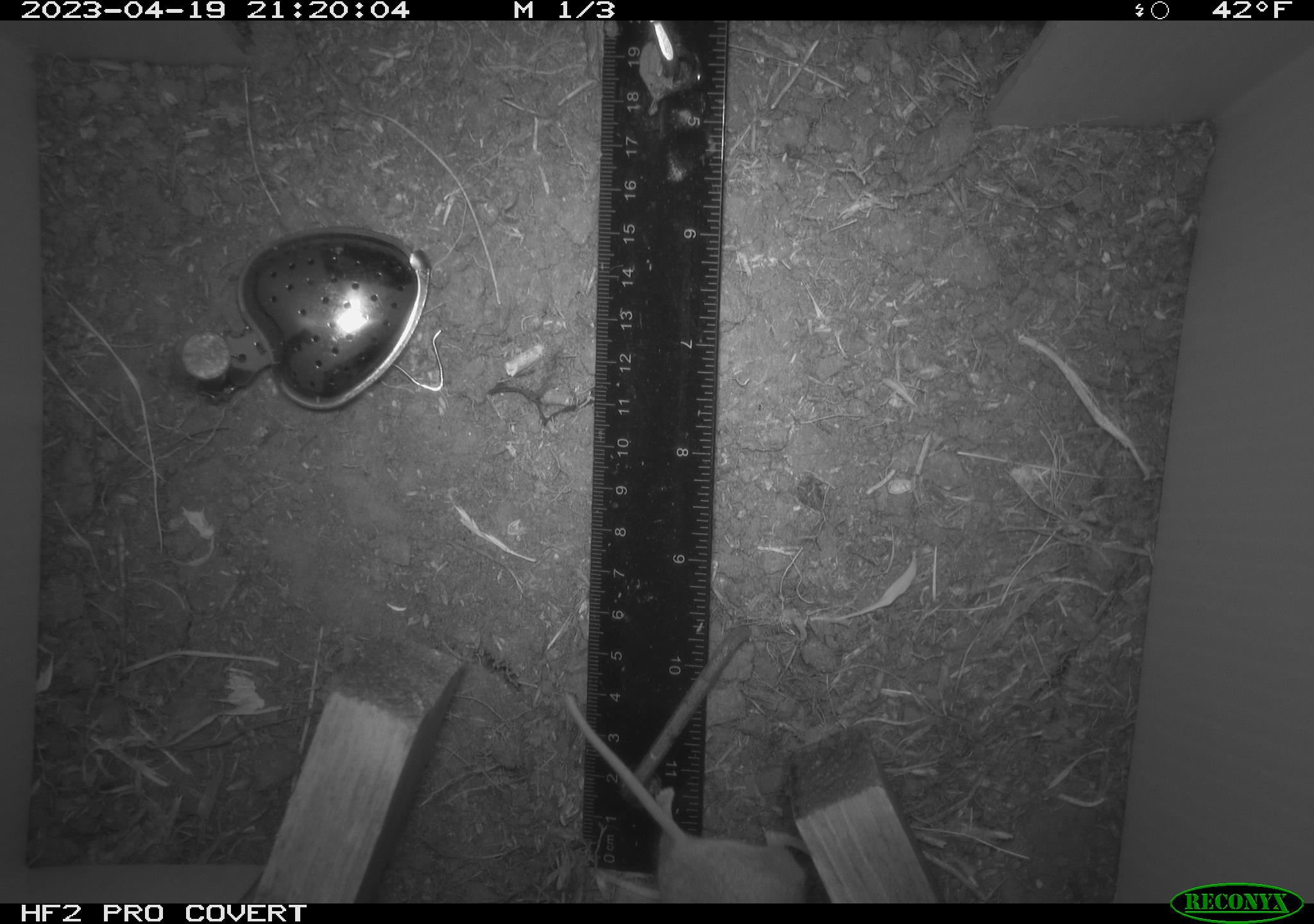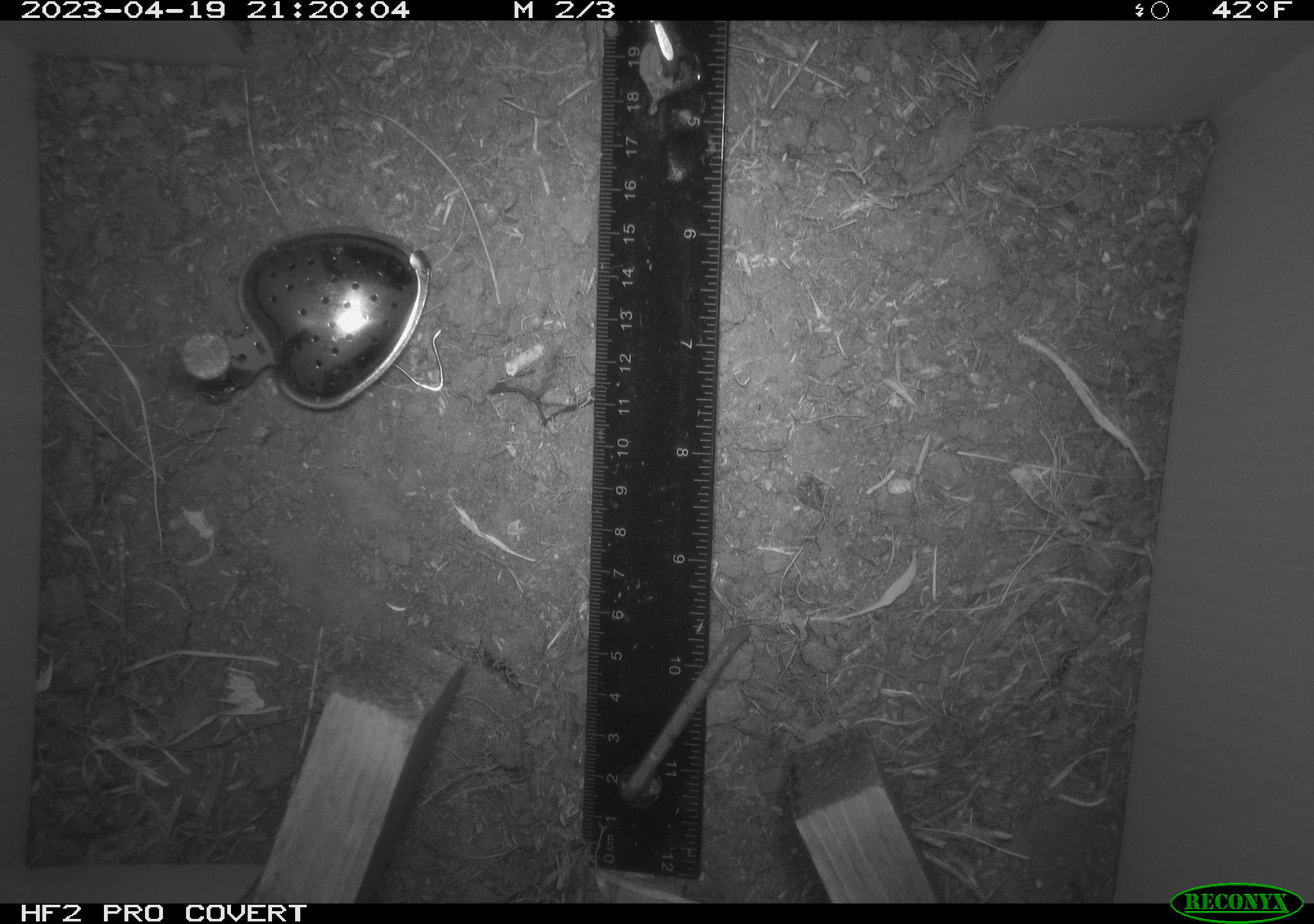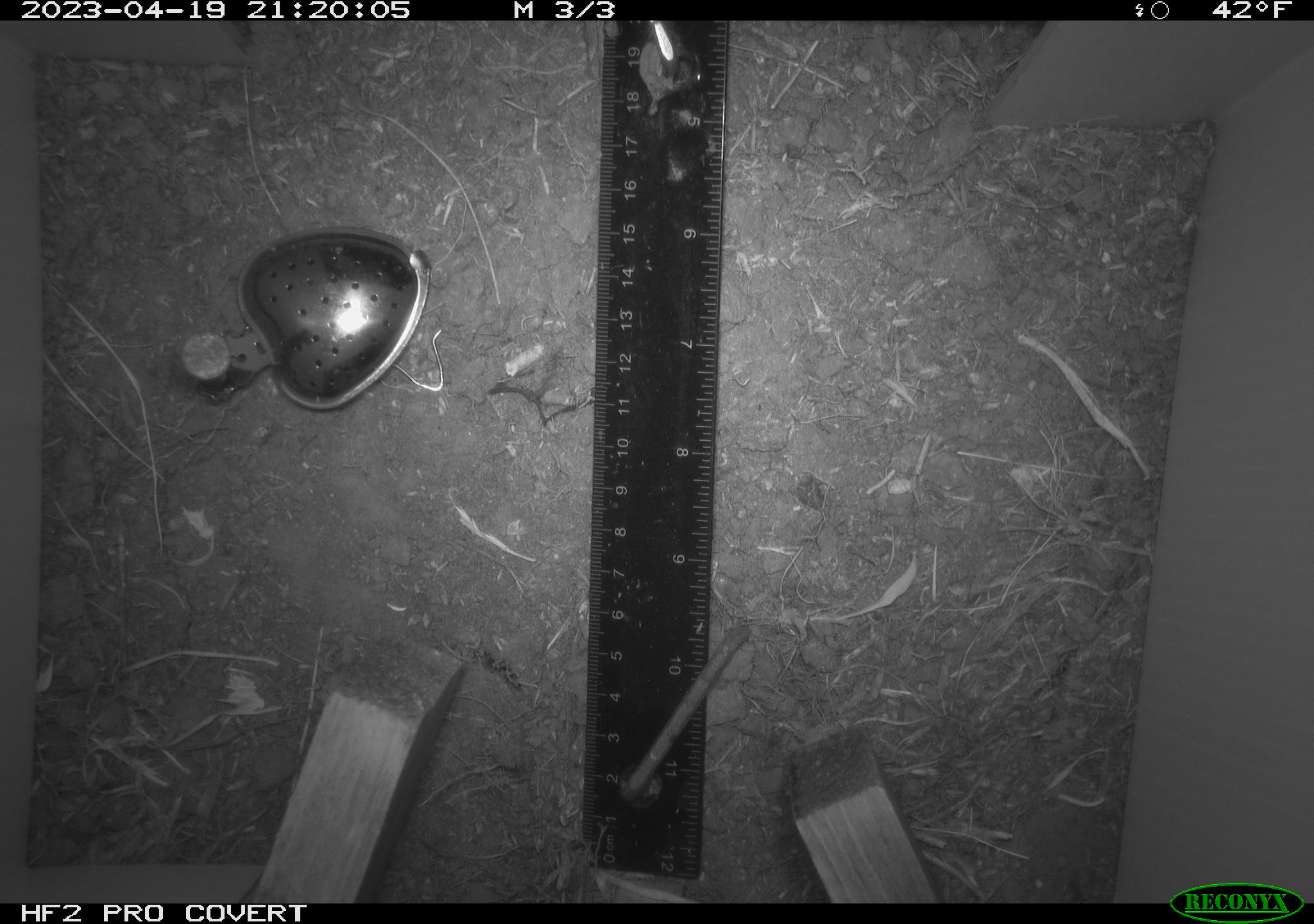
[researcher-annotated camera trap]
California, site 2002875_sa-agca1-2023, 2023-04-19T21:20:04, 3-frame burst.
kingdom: Animalia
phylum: Chordata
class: Mammalia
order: Rodentia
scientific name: Rodentia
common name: mouse species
Mouse species (Rodentia).